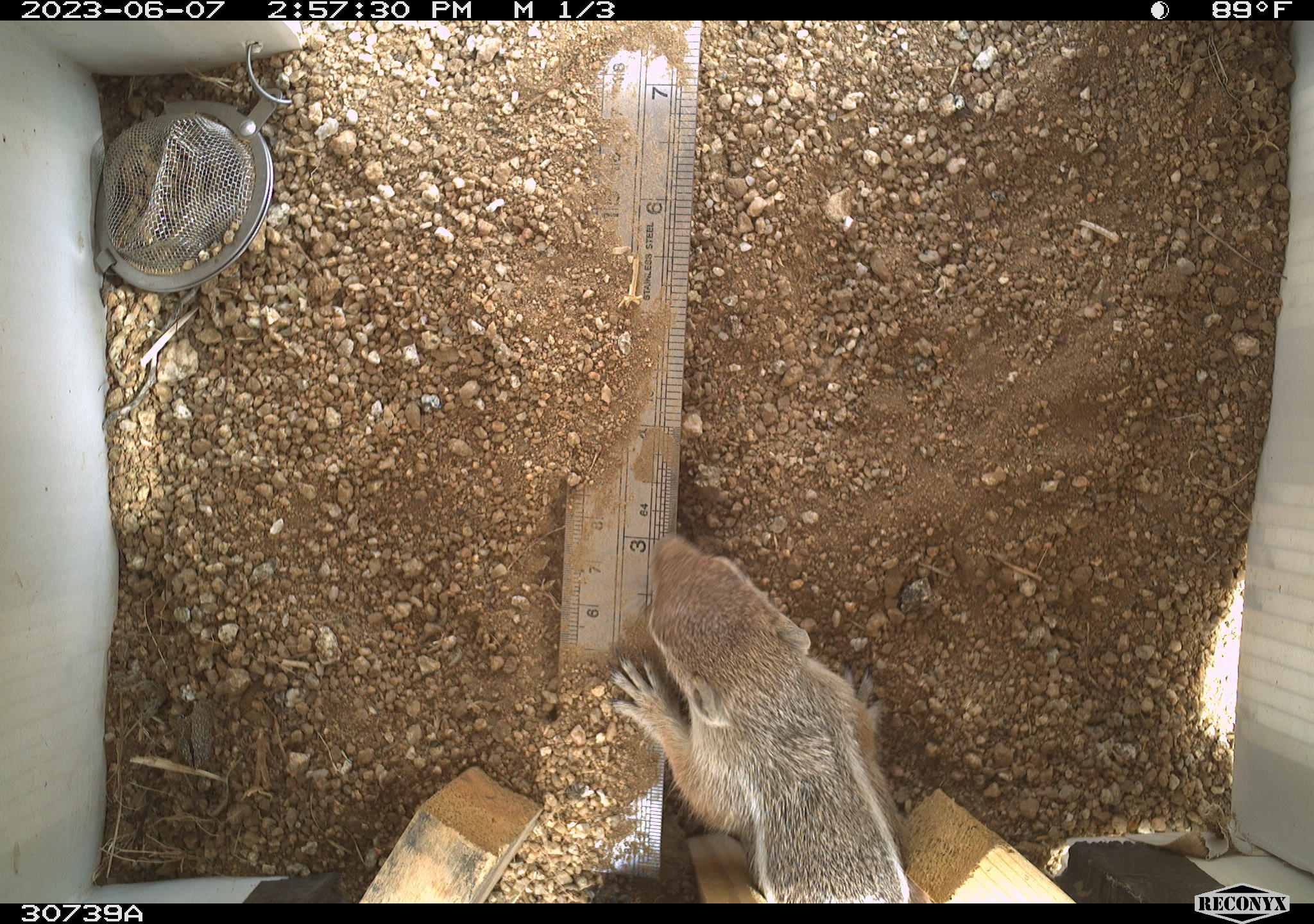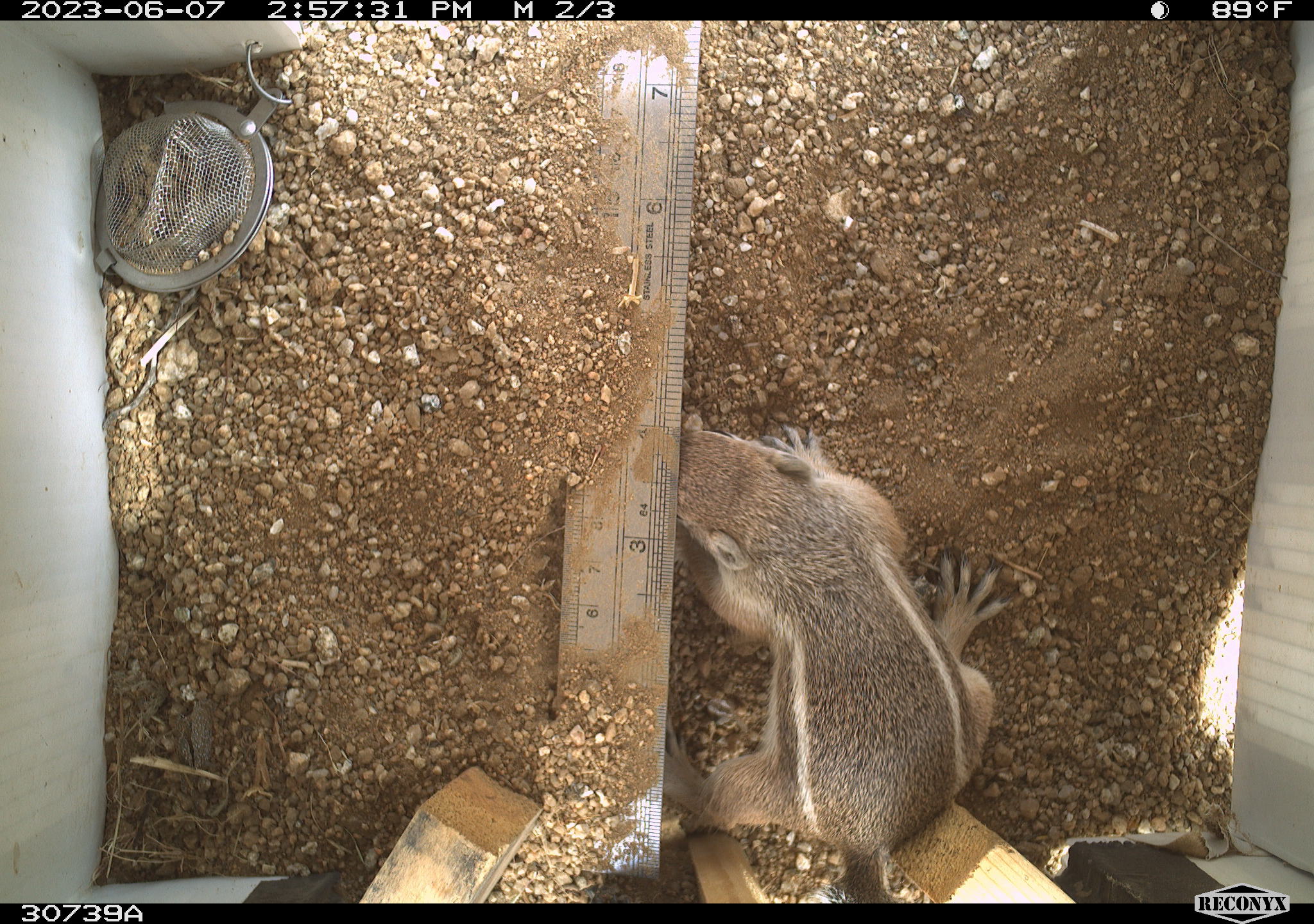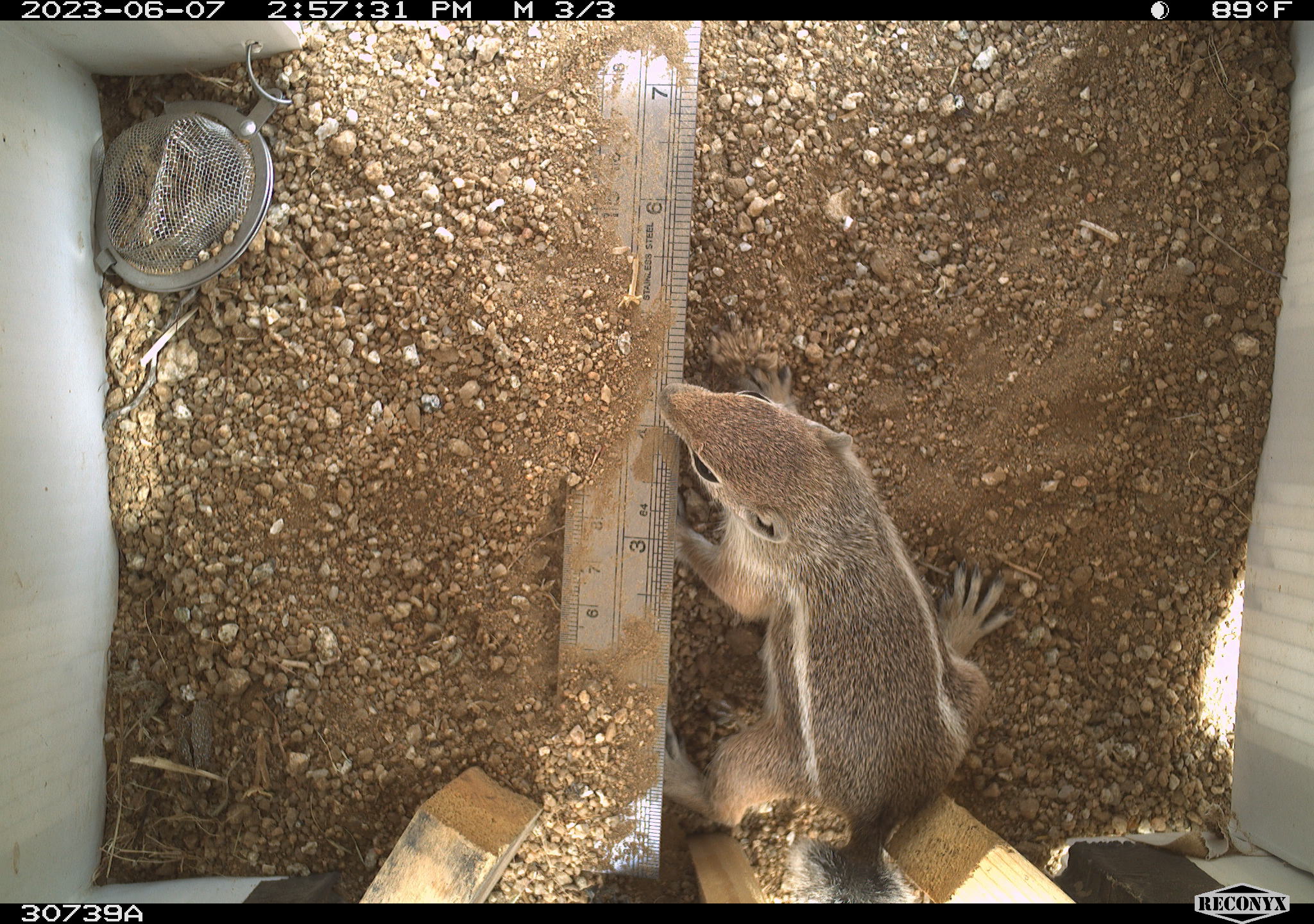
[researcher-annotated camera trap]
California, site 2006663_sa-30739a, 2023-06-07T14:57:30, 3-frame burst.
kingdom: Animalia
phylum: Chordata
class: Mammalia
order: Rodentia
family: Sciuridae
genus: Ammospermophilus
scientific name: Ammospermophilus leucurus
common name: white-tailed antelope squirrel